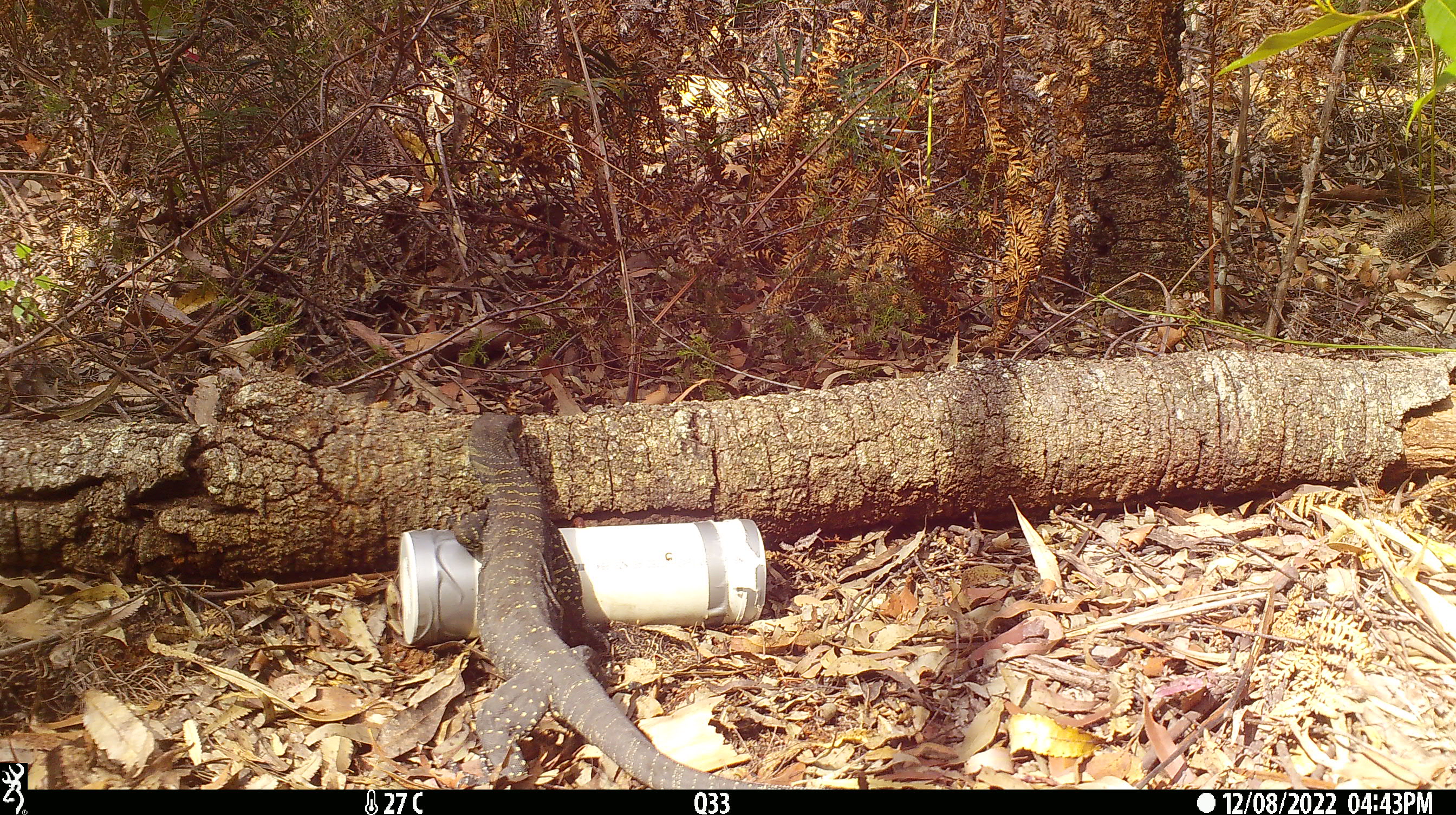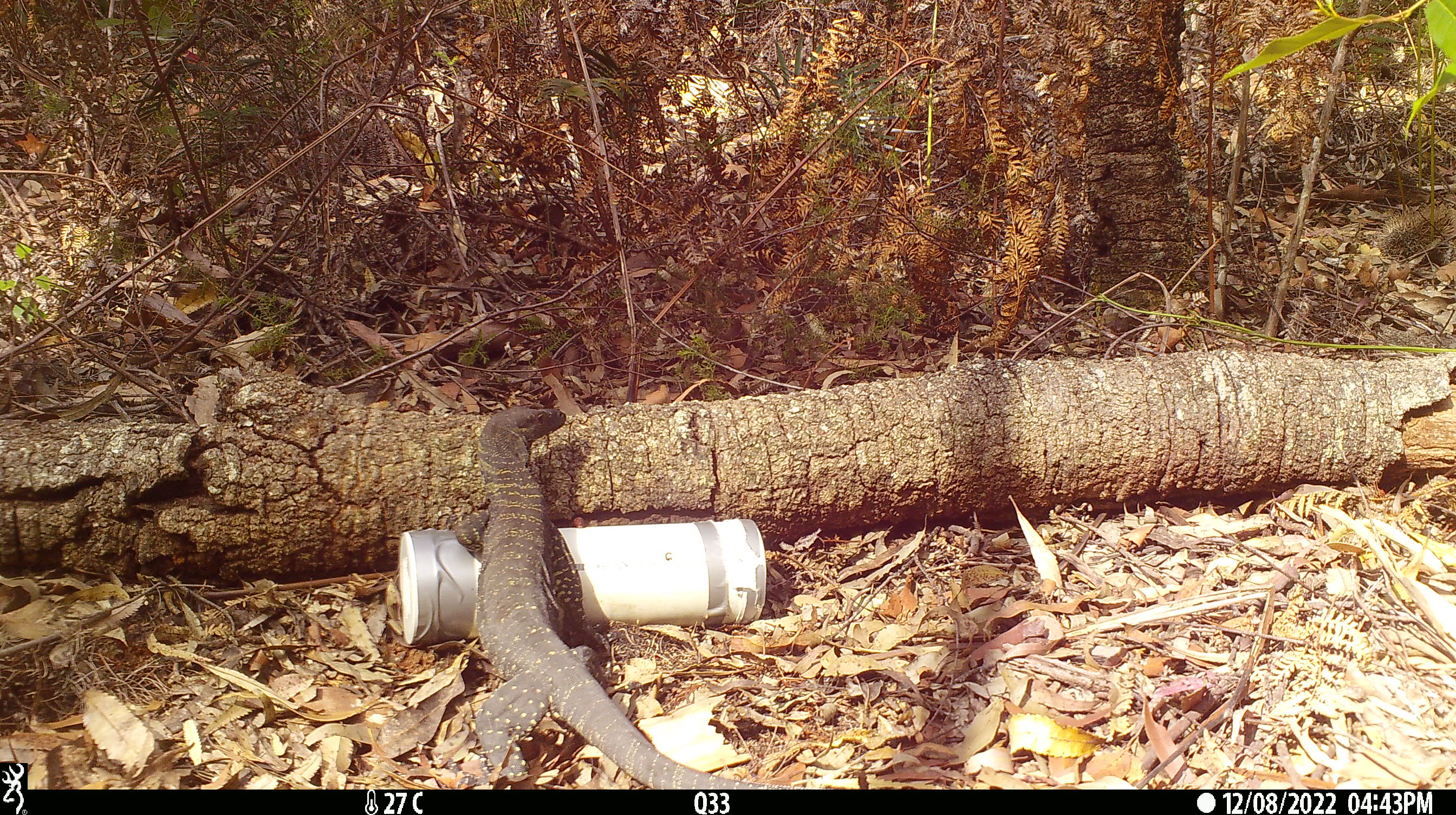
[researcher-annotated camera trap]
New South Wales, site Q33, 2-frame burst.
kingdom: Animalia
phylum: Chordata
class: Reptilia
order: Squamata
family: Varanidae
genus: Varanus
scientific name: Varanus varius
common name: lace monitor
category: goanna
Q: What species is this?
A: Goanna (lace monitor) (Varanus varius).